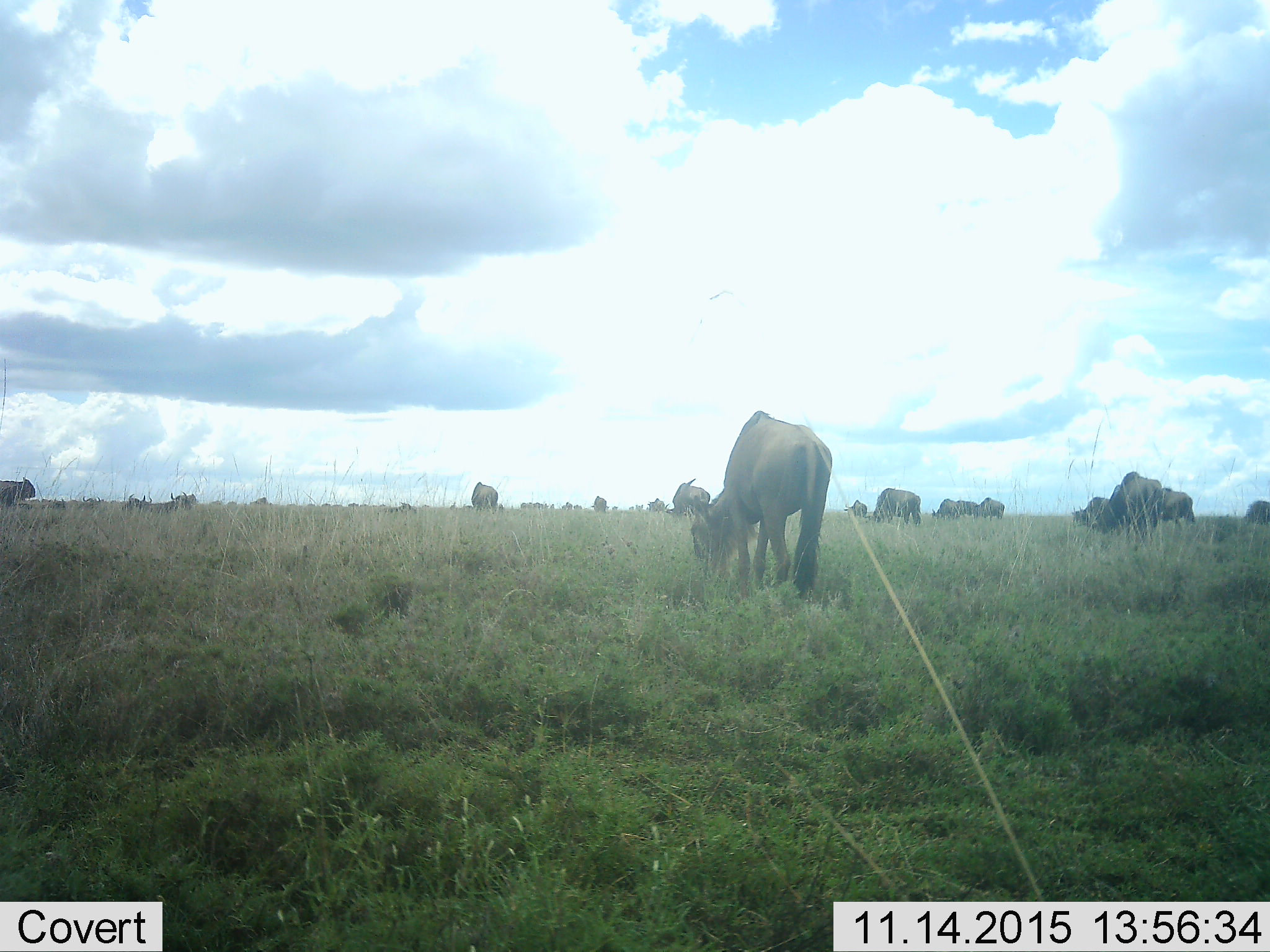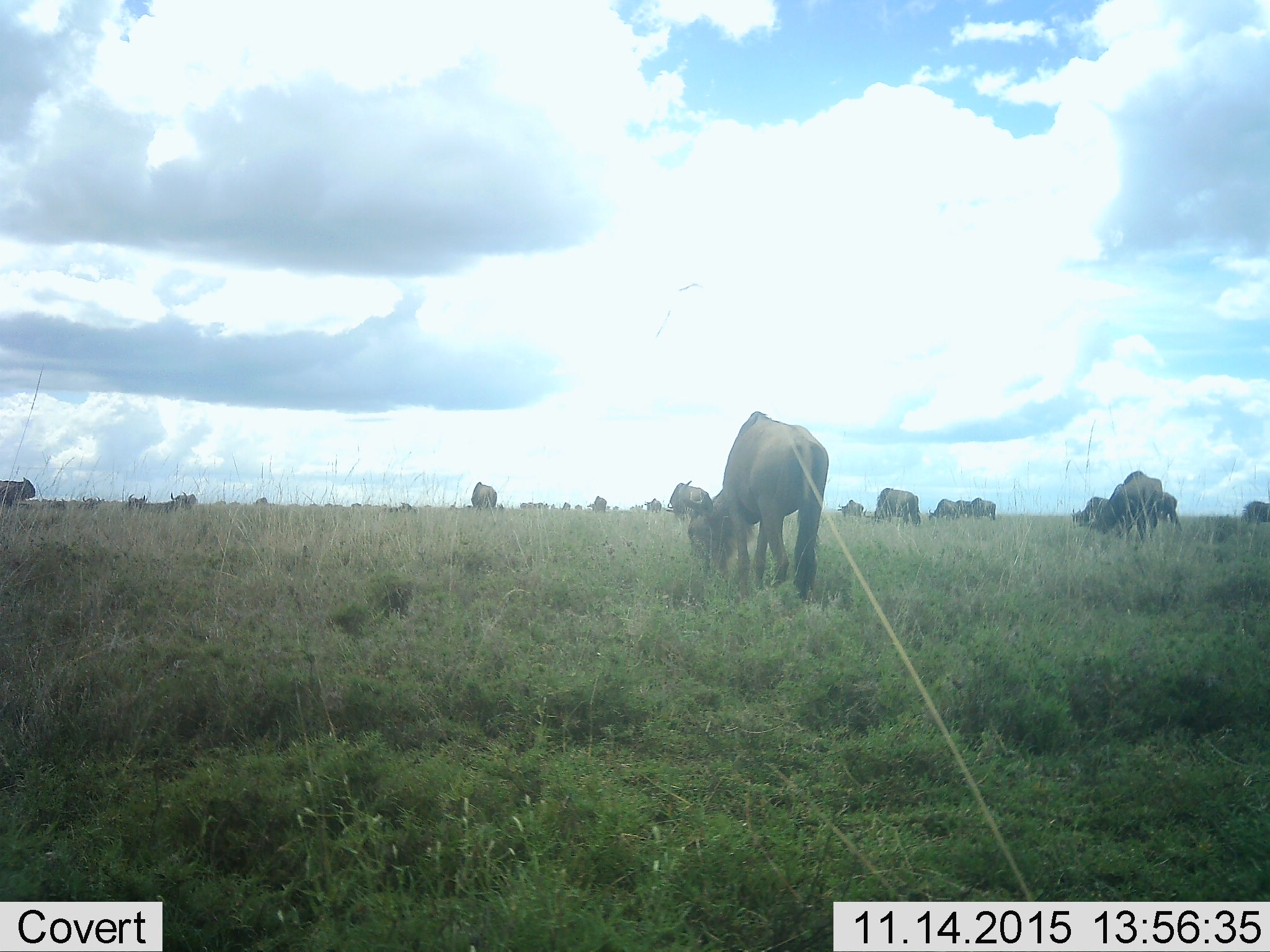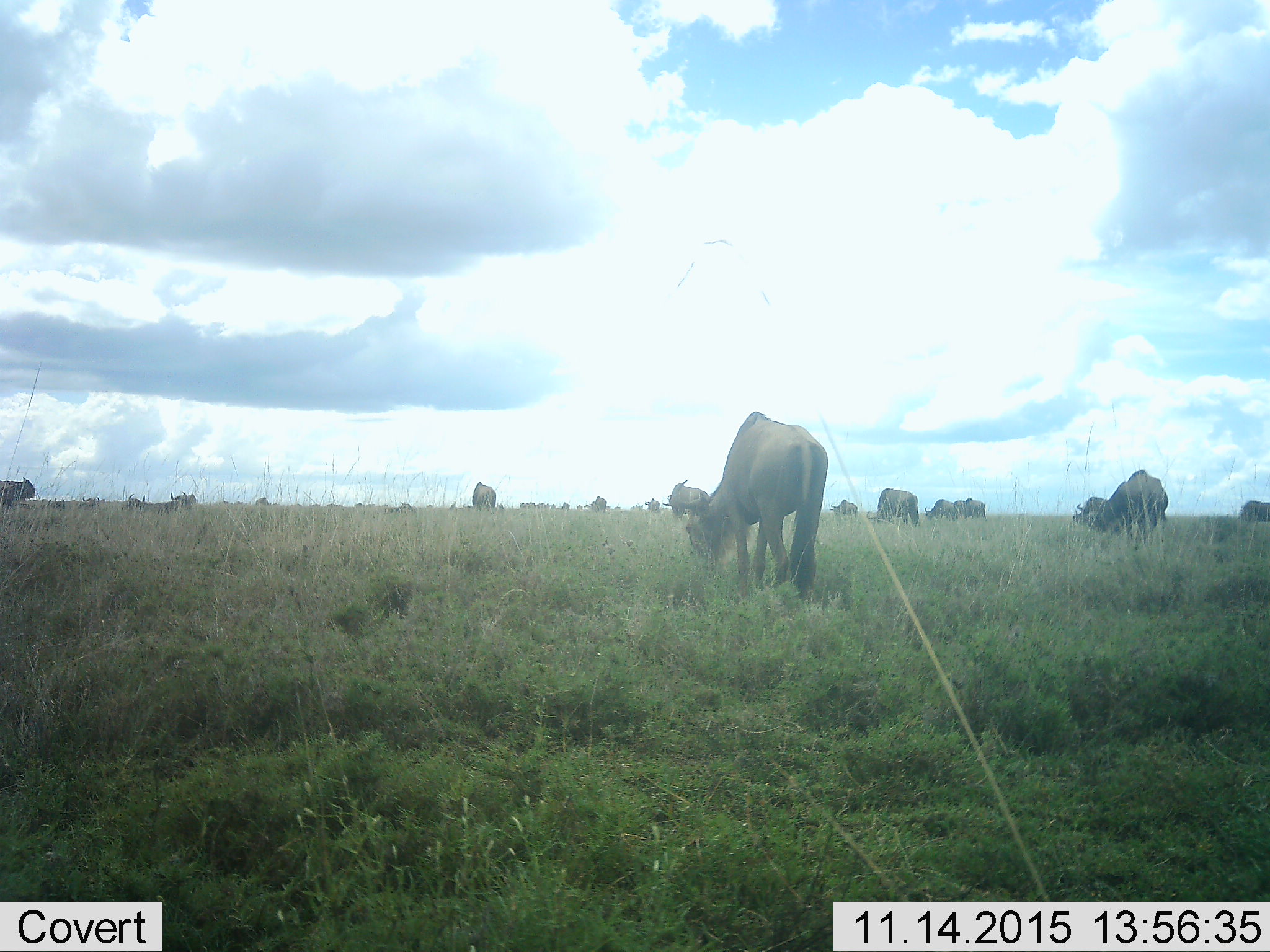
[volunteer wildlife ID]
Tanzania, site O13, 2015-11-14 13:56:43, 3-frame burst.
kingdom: Animalia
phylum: Chordata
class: Mammalia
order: Artiodactyla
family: Bovidae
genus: Connochaetes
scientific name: Connochaetes taurinus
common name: blue wildebeest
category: wildebeest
Wildebeest (blue wildebeest) (Connochaetes taurinus), count 11-50. Behavior (volunteer vote fractions): standing 67%, resting 0%, moving 56%, interacting 0%. Young present (vote fraction): 0%. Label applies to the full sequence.